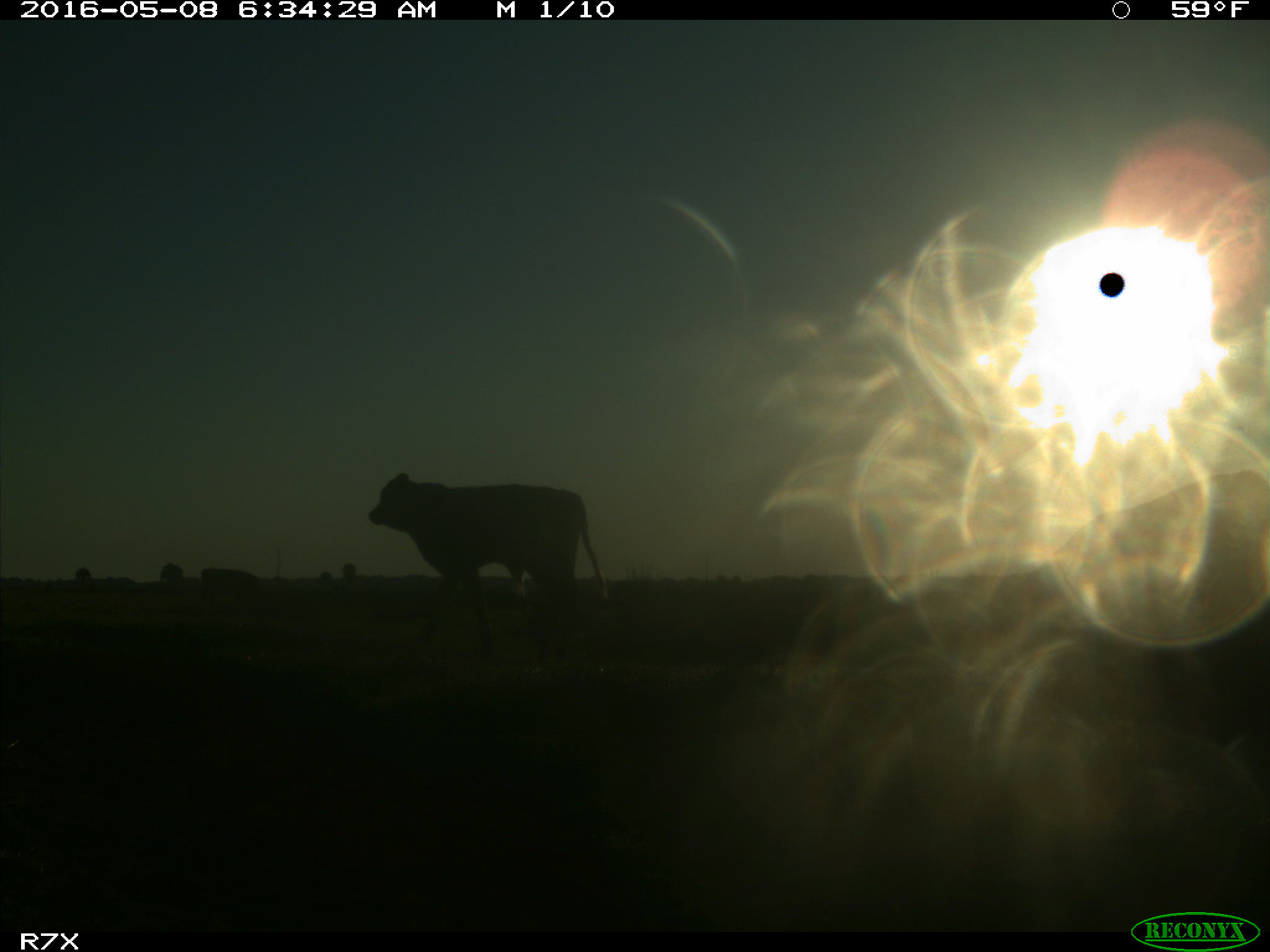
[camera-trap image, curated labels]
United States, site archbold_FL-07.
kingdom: Animalia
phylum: Chordata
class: Mammalia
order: Artiodactyla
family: Bovidae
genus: Bos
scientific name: Bos taurus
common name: domestic cow